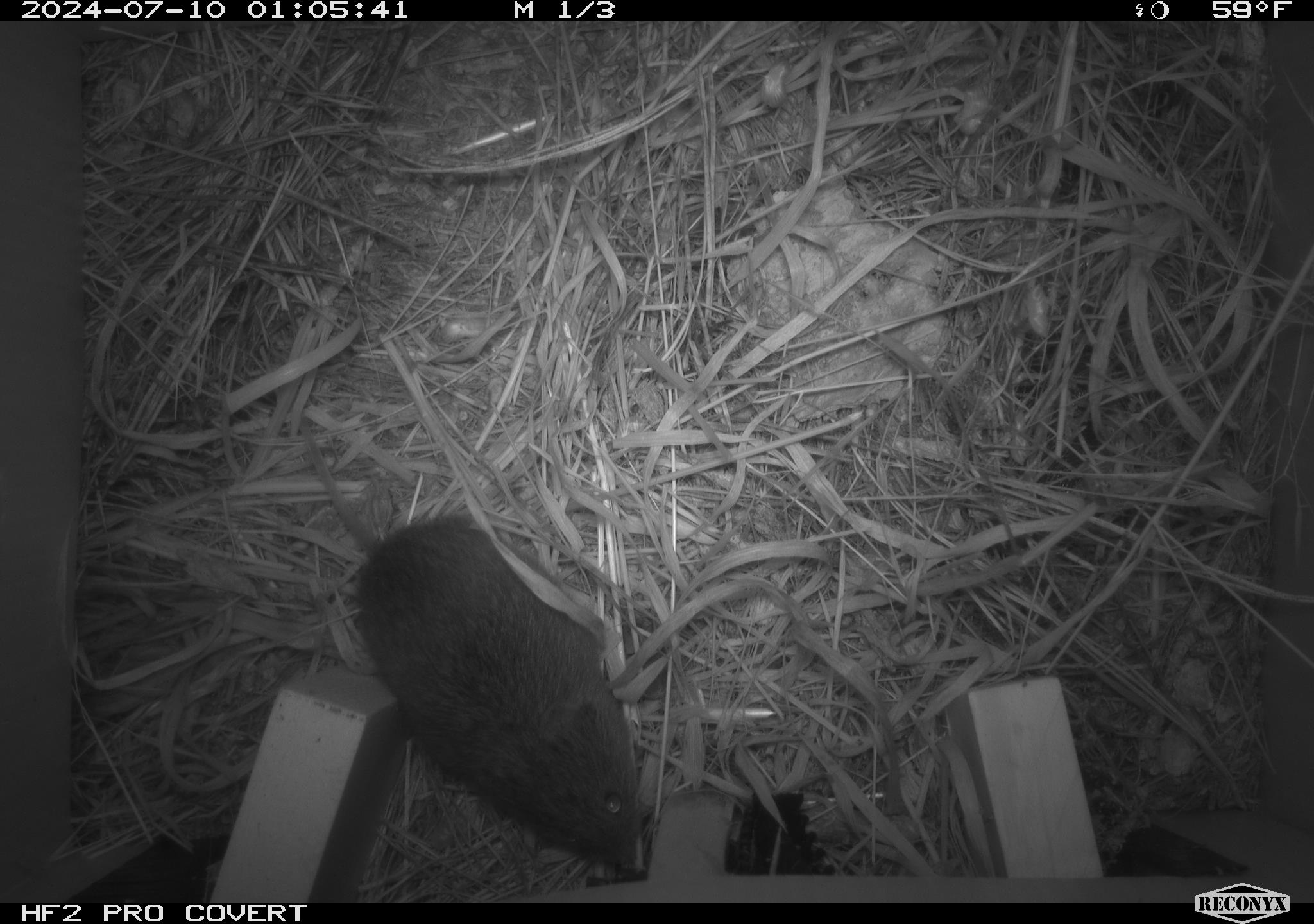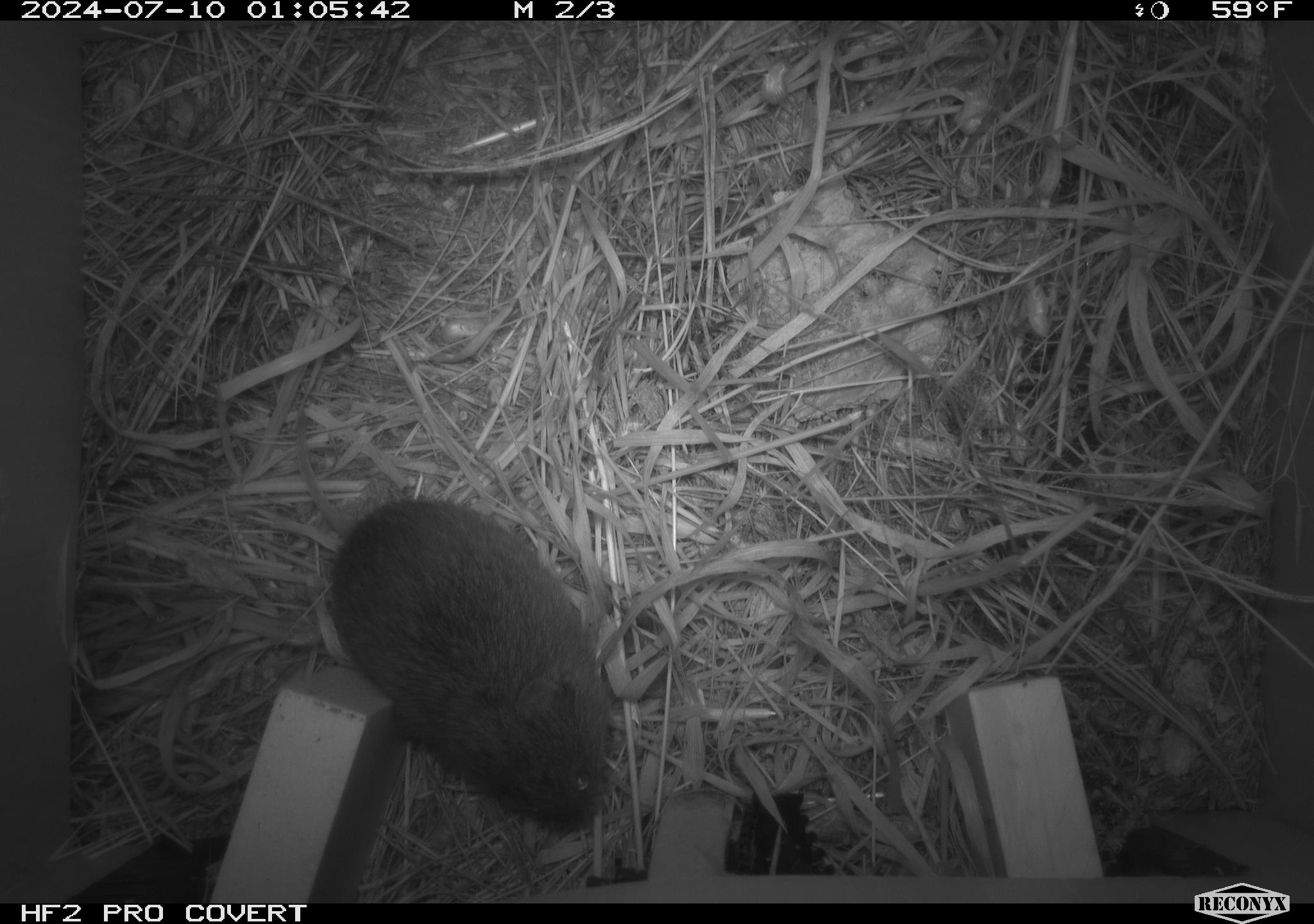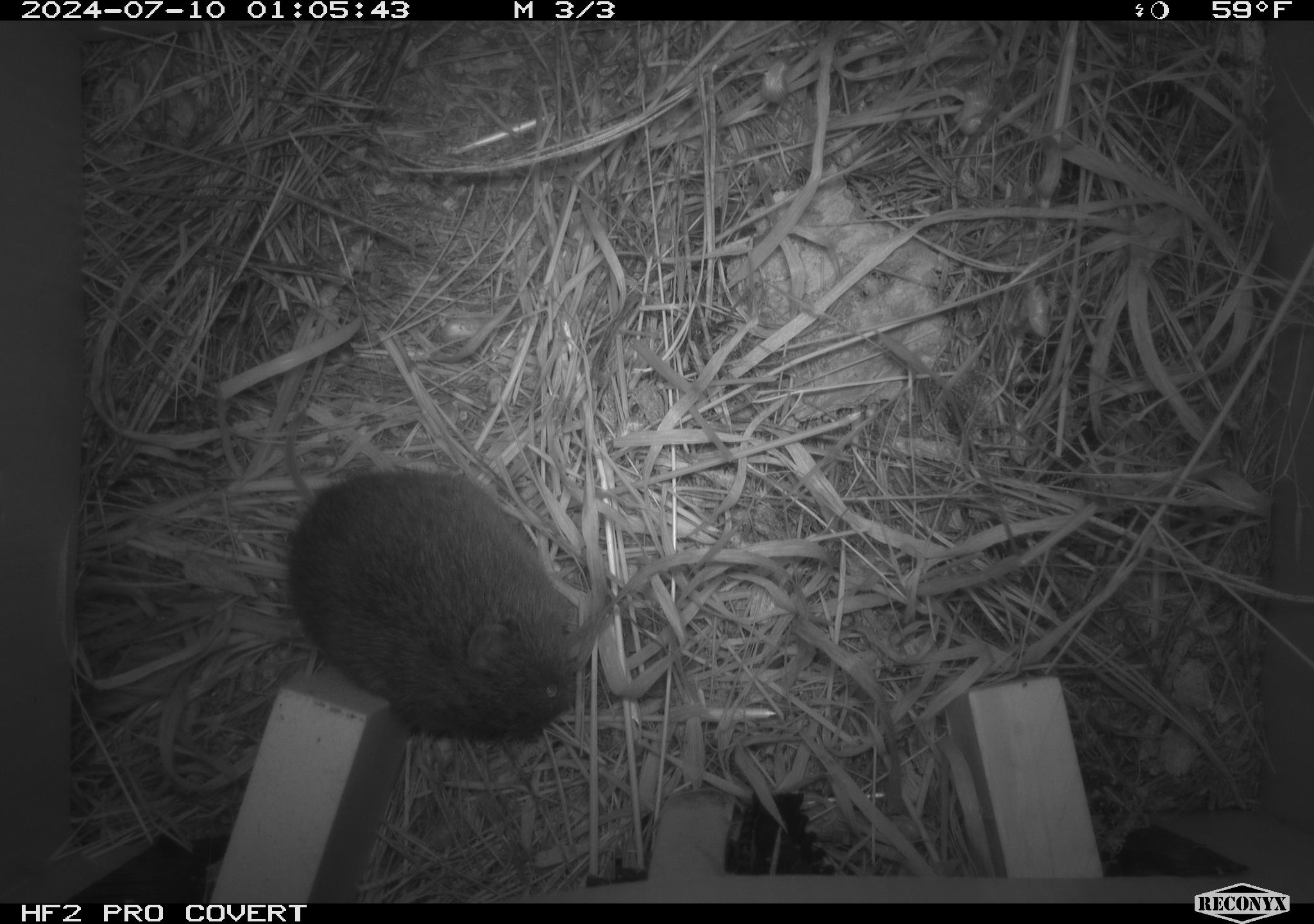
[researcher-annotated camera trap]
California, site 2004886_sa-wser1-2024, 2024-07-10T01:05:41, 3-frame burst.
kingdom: Animalia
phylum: Chordata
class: Mammalia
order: Rodentia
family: Cricetidae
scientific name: Arvicolinae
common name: voles, lemmings, and muskrats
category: arvicolinae subfamily